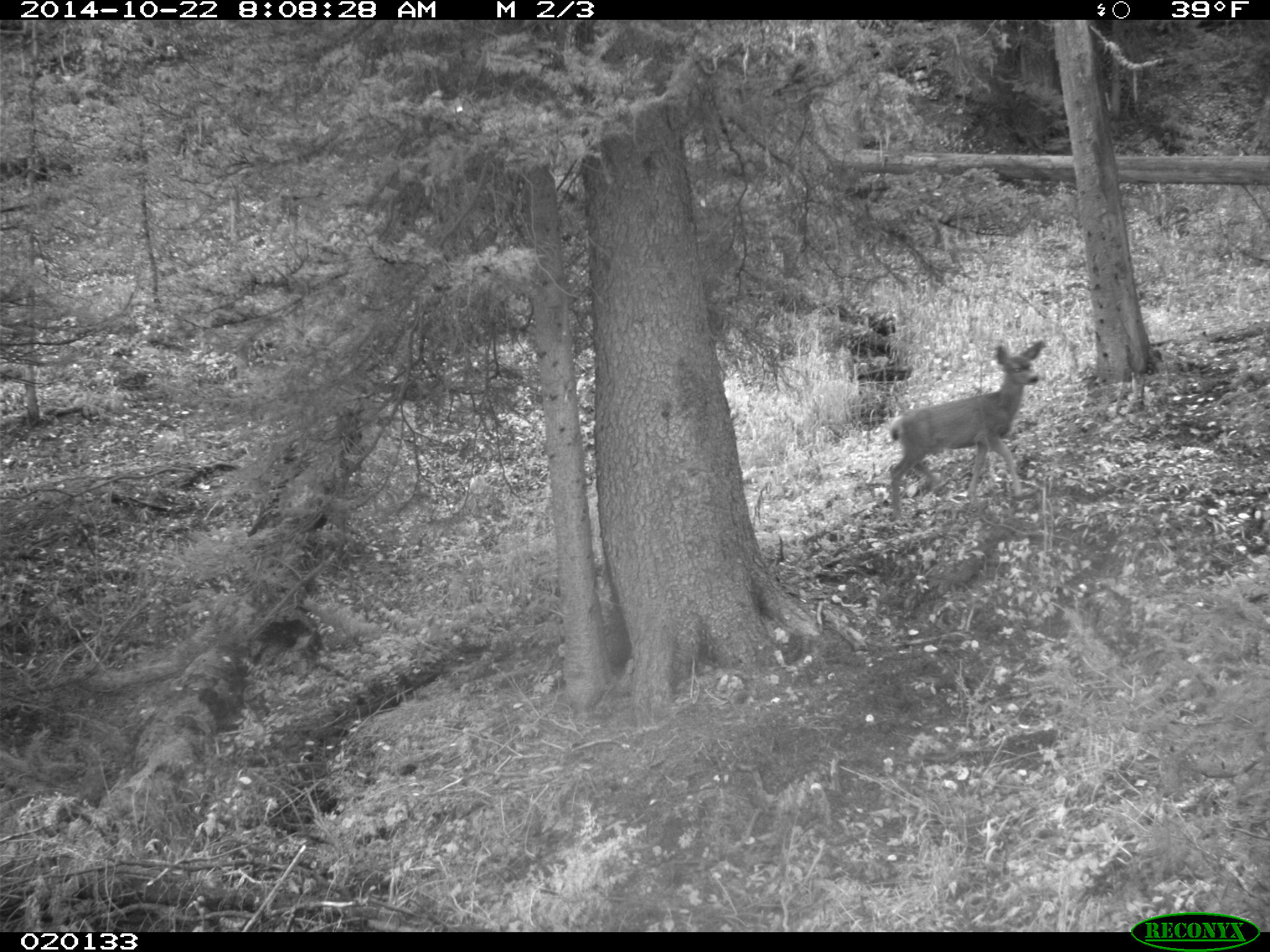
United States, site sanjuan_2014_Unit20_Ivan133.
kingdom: Animalia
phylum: Chordata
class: Mammalia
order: Artiodactyla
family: Cervidae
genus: Odocoileus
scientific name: Odocoileus hemionus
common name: mule deer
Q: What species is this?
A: Odocoileus hemionus (mule deer).